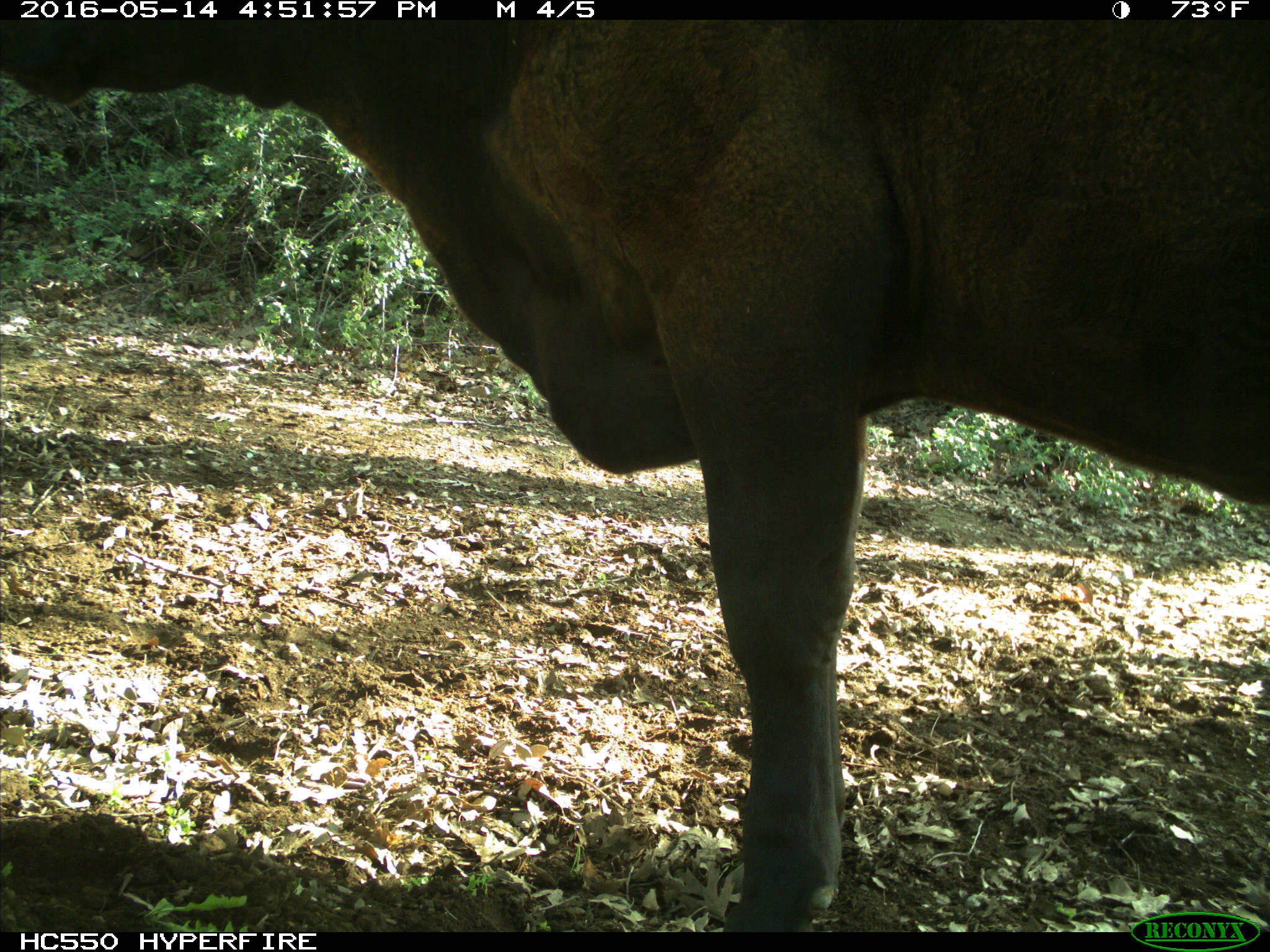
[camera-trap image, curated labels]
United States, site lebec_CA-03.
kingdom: Animalia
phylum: Chordata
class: Mammalia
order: Artiodactyla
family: Bovidae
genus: Bos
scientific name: Bos taurus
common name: domestic cow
Bos taurus (domestic cow).